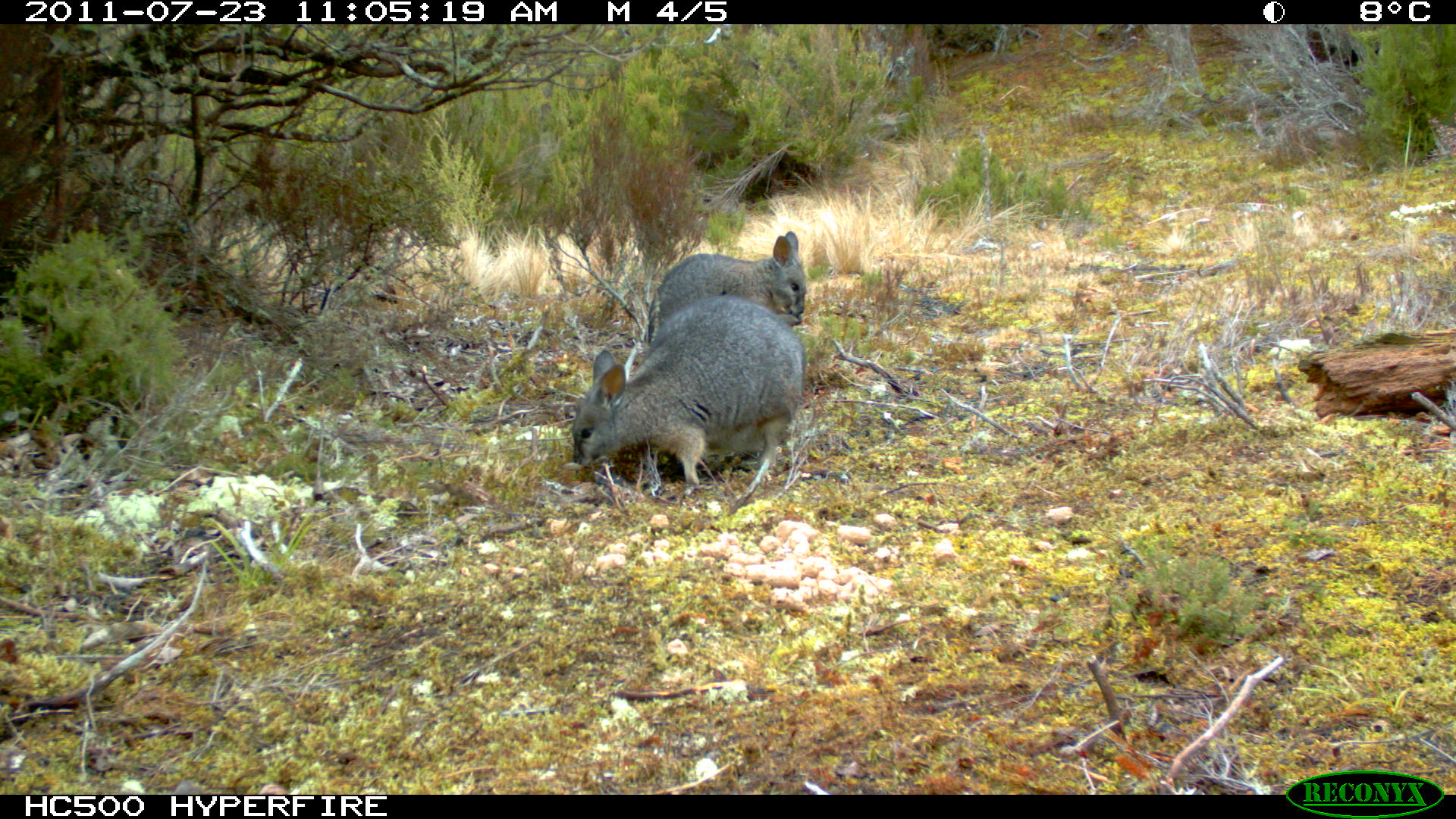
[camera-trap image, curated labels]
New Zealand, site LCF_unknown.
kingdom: Animalia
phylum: Chordata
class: Mammalia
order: Diprotodontia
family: Macropodidae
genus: Notamacropus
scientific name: Notamacropus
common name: wallaby